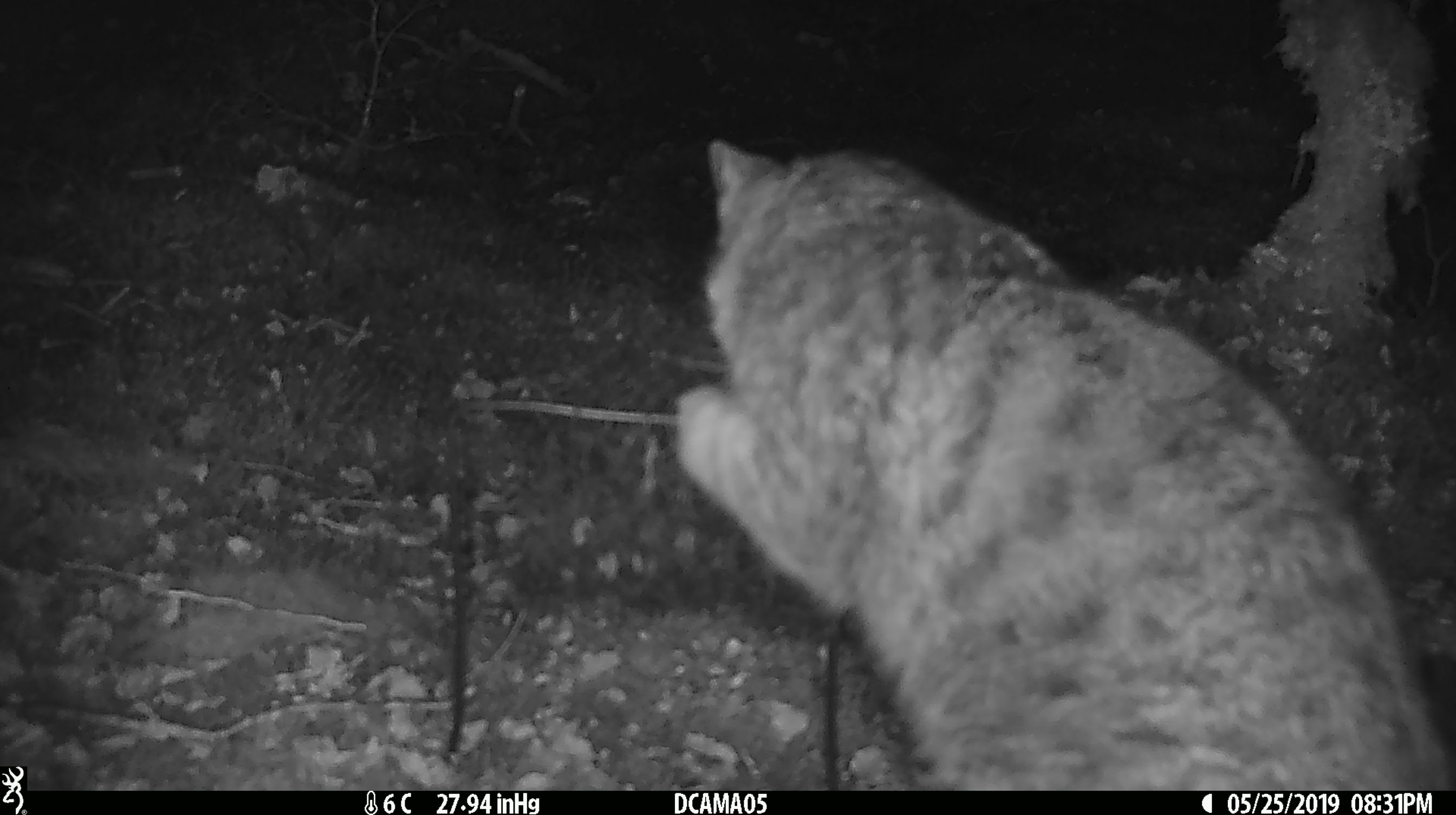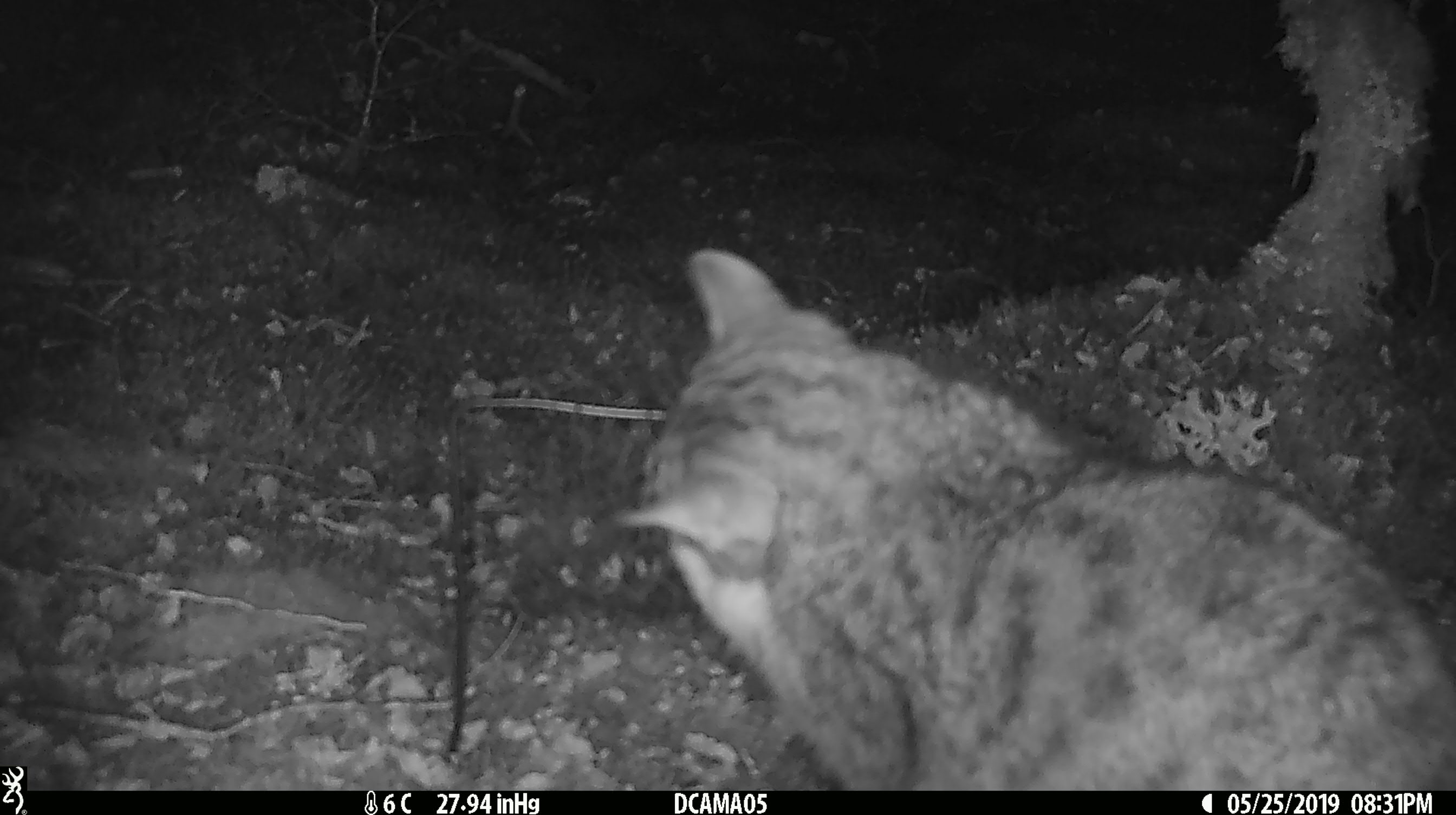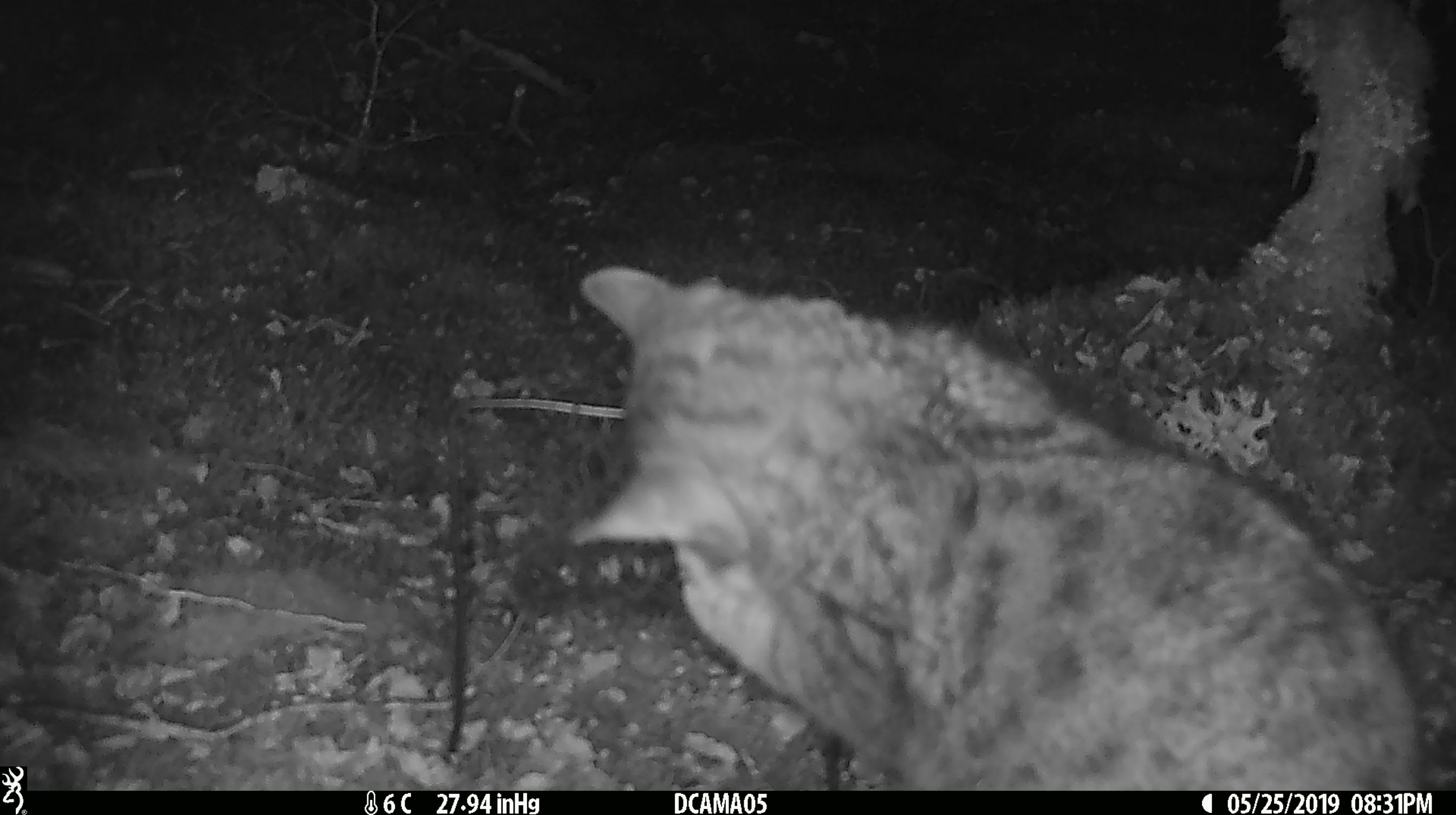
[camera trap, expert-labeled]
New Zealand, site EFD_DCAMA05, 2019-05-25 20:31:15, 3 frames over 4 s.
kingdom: Animalia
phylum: Chordata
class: Mammalia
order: Carnivora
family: Felidae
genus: Felis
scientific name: Felis catus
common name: domestic cat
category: cat